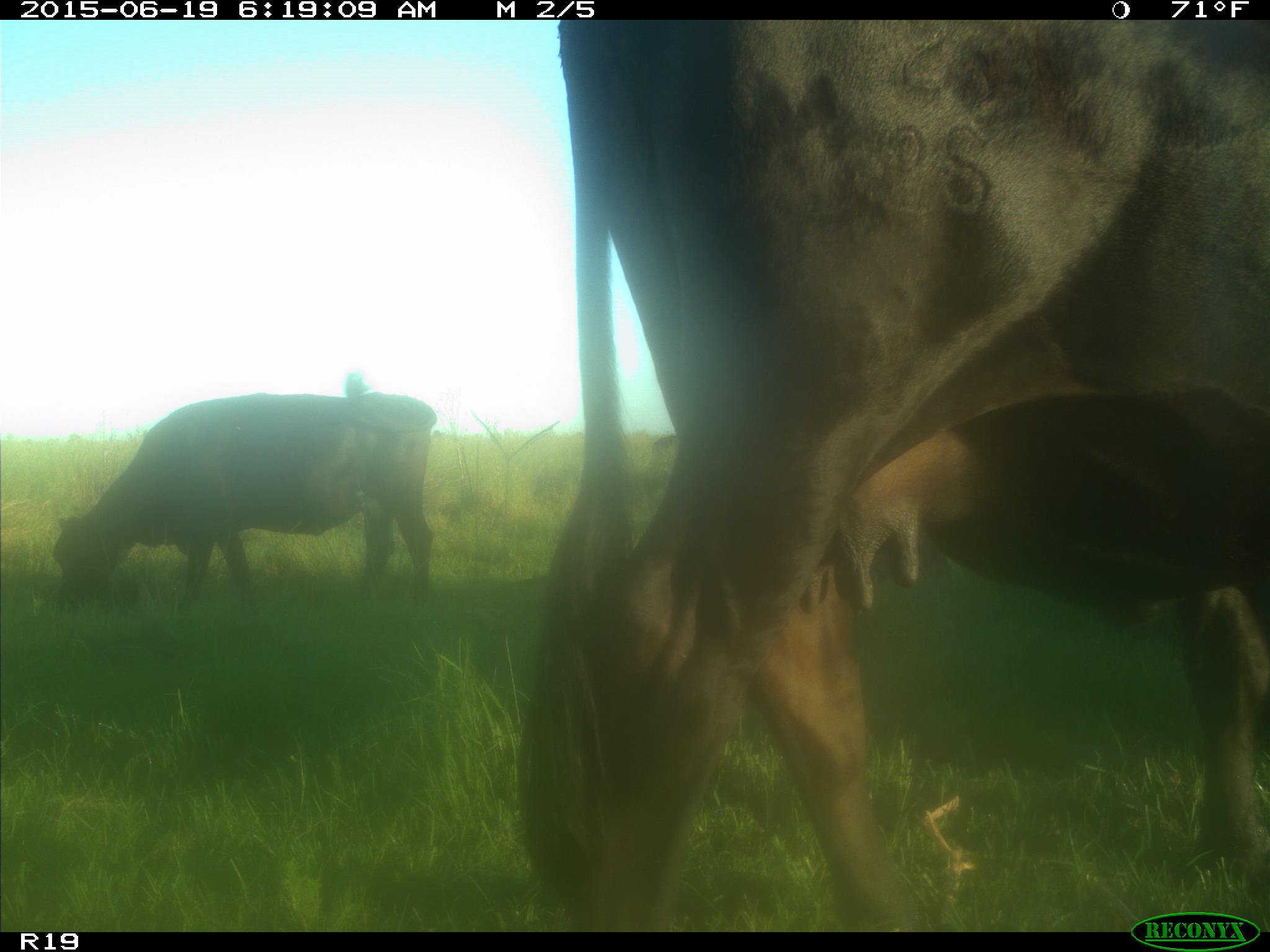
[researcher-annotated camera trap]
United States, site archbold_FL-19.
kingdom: Animalia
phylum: Chordata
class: Mammalia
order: Artiodactyla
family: Bovidae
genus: Bos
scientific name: Bos taurus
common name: domestic cow